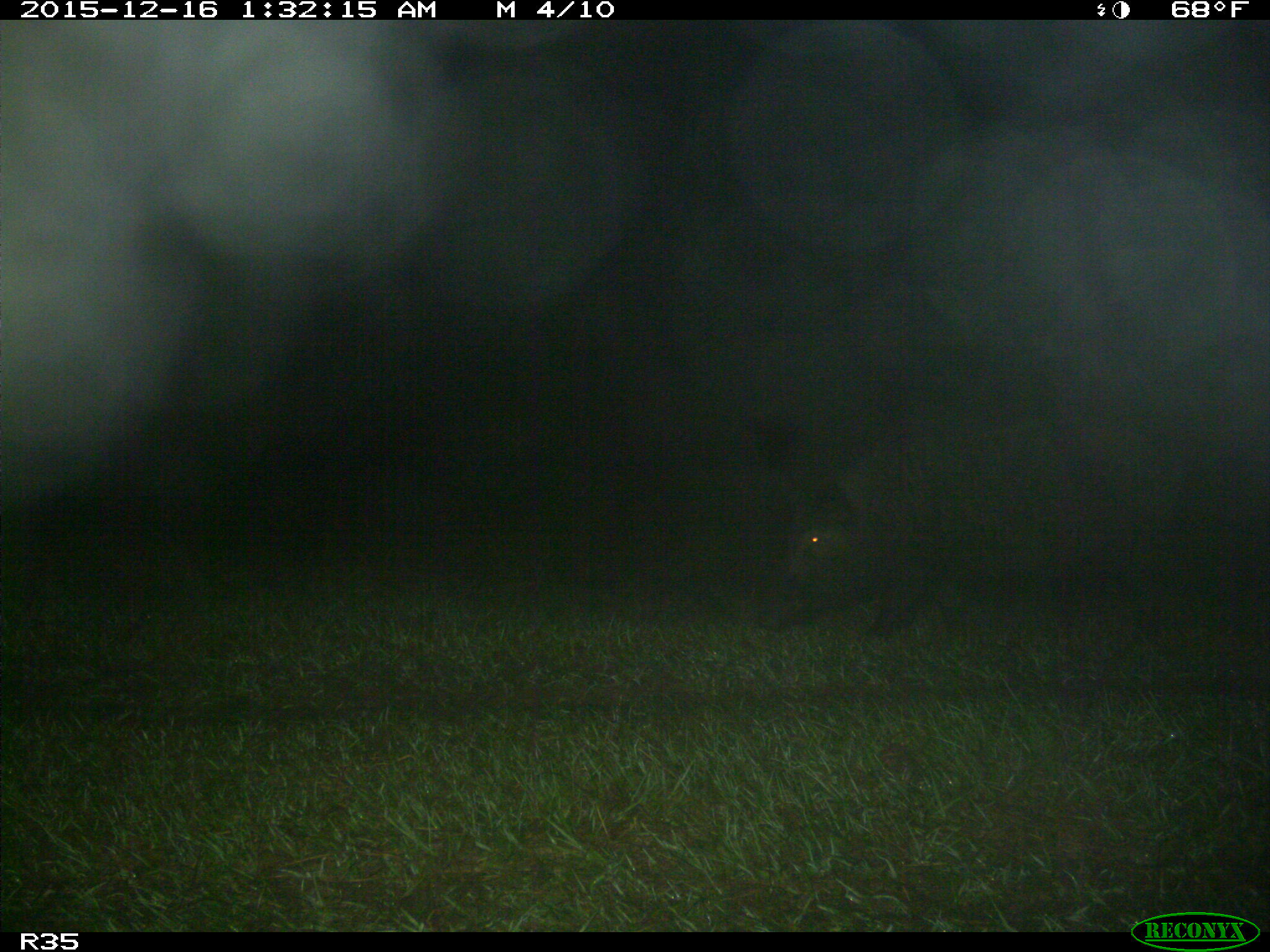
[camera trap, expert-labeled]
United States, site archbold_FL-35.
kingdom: Animalia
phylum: Chordata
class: Mammalia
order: Artiodactyla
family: Suidae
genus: Sus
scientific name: Sus scrofa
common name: wild boar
Sus scrofa (wild boar).